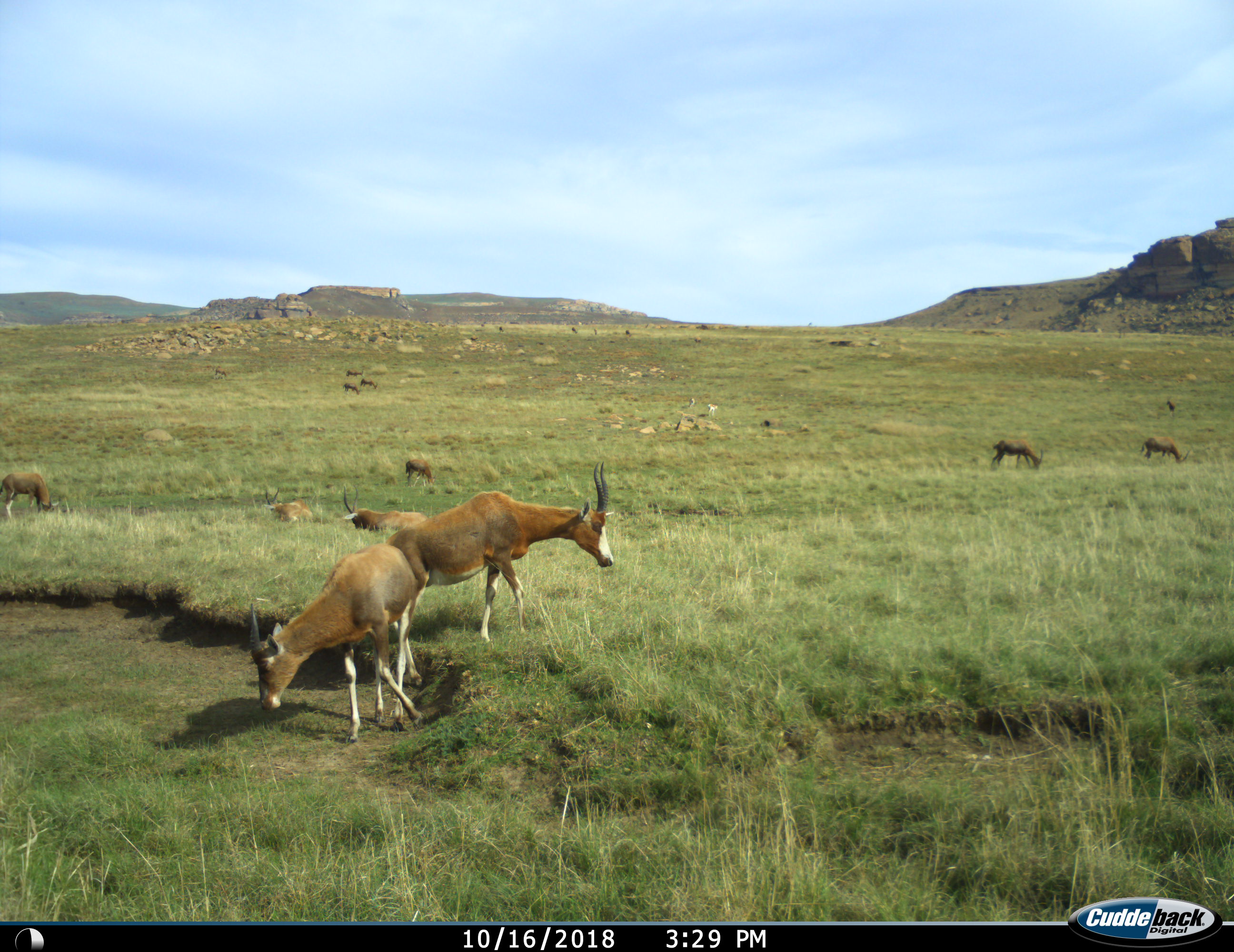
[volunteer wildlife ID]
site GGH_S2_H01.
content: unidentified animal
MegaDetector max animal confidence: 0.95